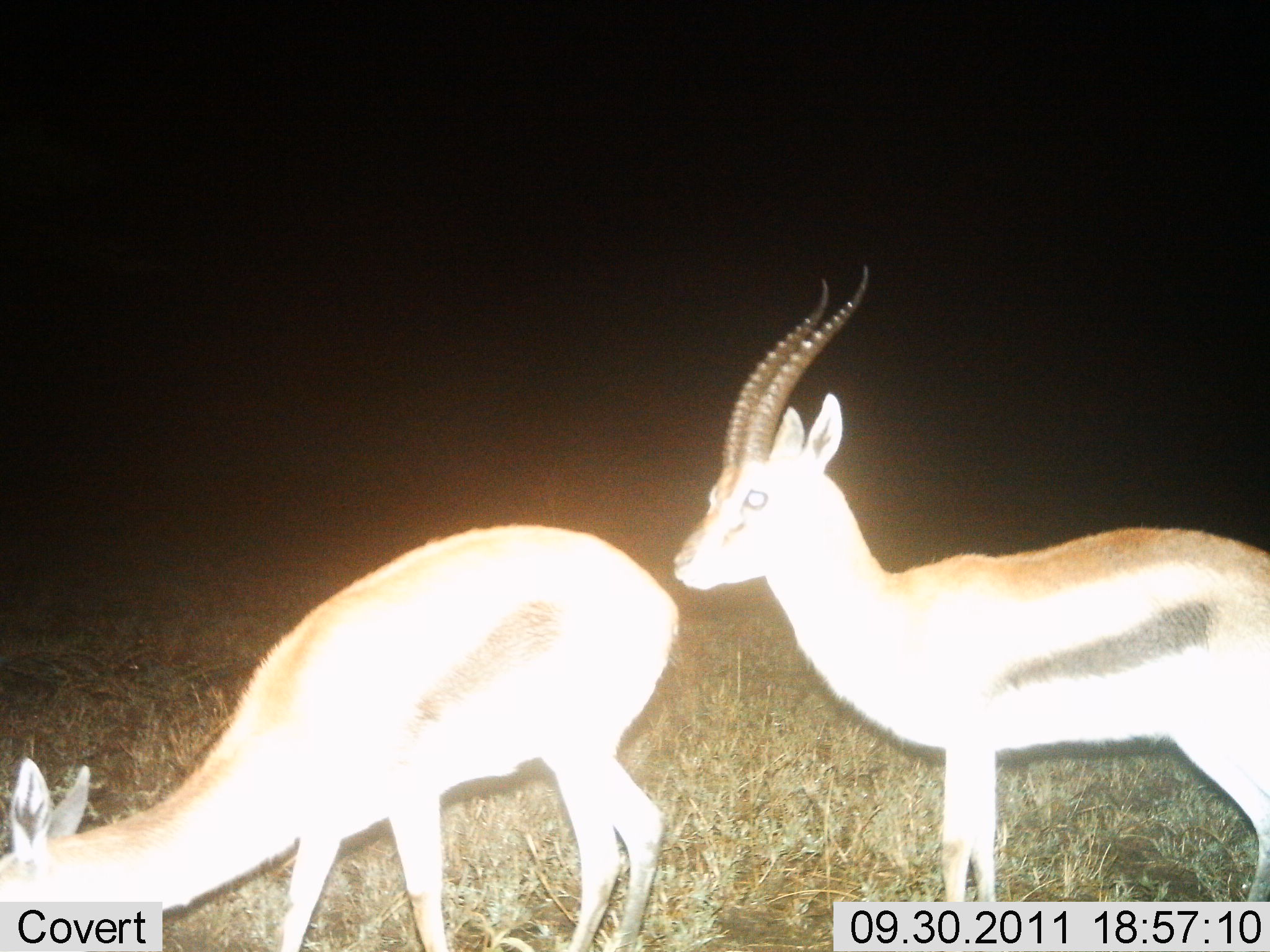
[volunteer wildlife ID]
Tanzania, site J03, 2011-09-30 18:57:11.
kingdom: Animalia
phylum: Chordata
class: Mammalia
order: Artiodactyla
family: Bovidae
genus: Eudorcas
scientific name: Eudorcas thomsonii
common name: thomson's gazelle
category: gazellethomsons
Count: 2.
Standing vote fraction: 88%.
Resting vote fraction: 0%.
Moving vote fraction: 0%.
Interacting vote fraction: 0%.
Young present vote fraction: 0%.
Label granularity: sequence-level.